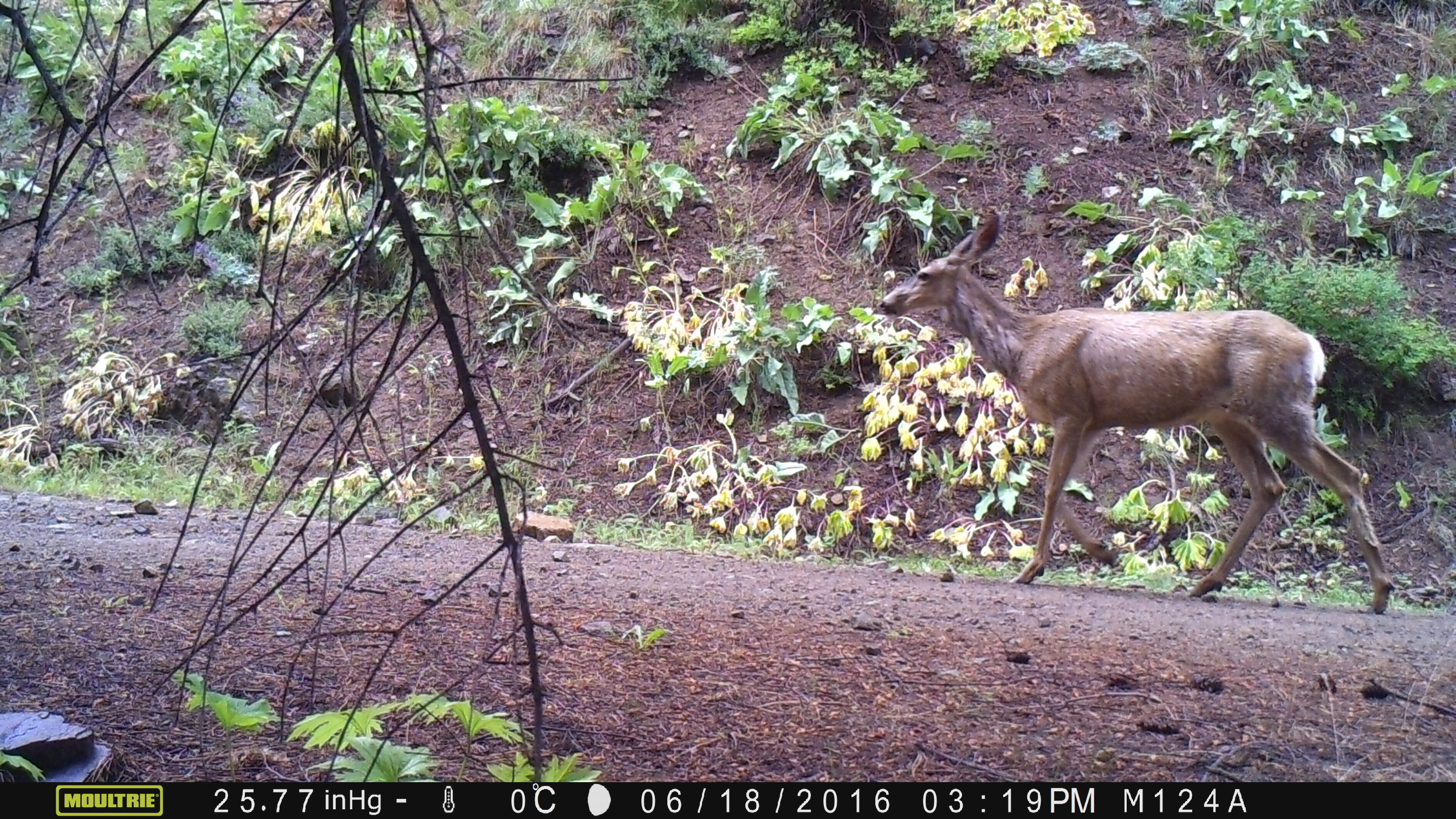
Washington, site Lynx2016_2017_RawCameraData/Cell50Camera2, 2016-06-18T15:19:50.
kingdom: Animalia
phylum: Chordata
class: Mammalia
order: Artiodactyla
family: Cervidae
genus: Odocoileus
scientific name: Odocoileus hemionus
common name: mule deer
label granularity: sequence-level